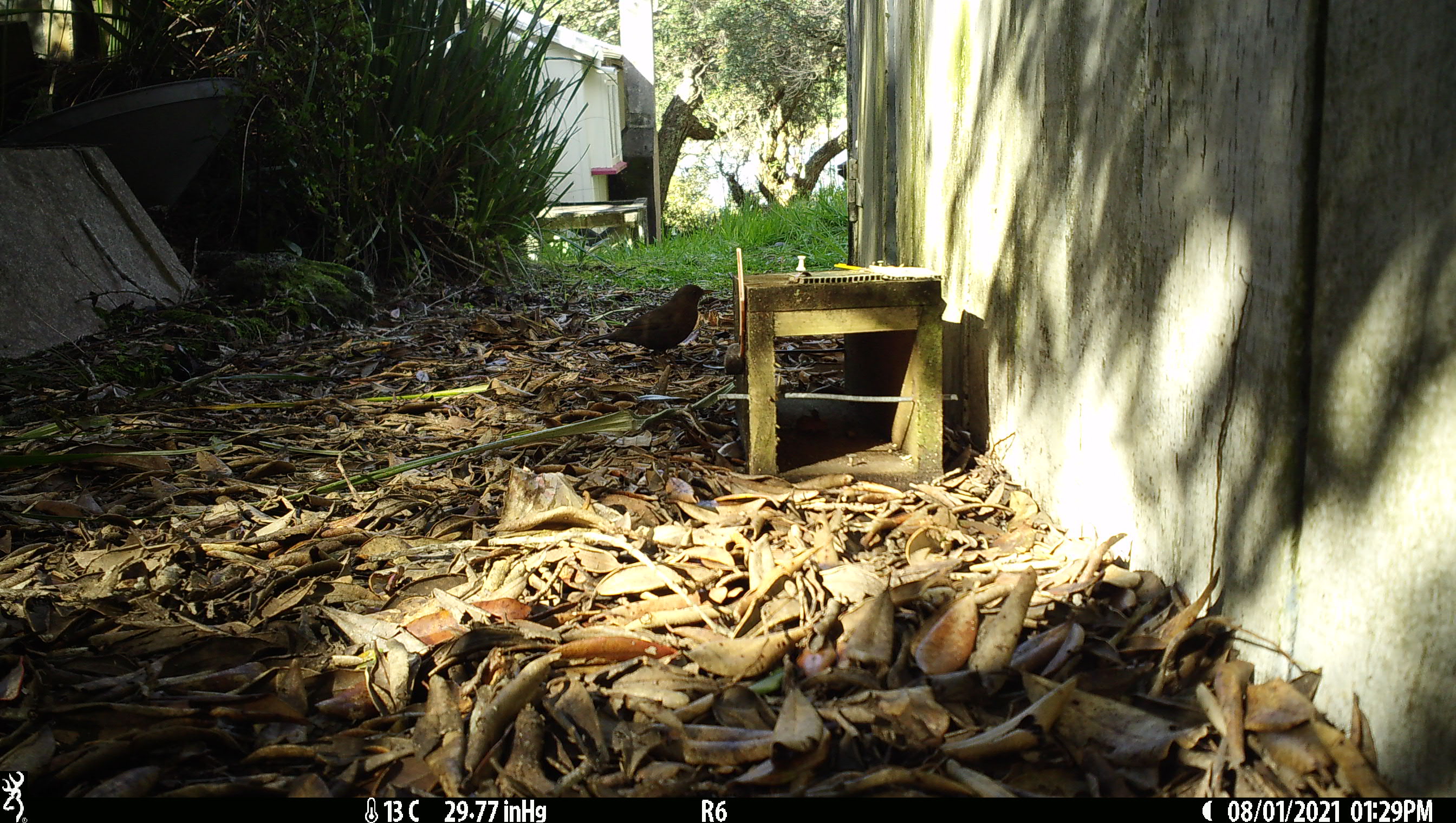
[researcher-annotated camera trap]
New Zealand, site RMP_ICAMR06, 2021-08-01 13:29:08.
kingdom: Animalia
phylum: Chordata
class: Aves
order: Passeriformes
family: Turdidae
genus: Turdus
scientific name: Turdus merula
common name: eurasian blackbird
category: blackbird